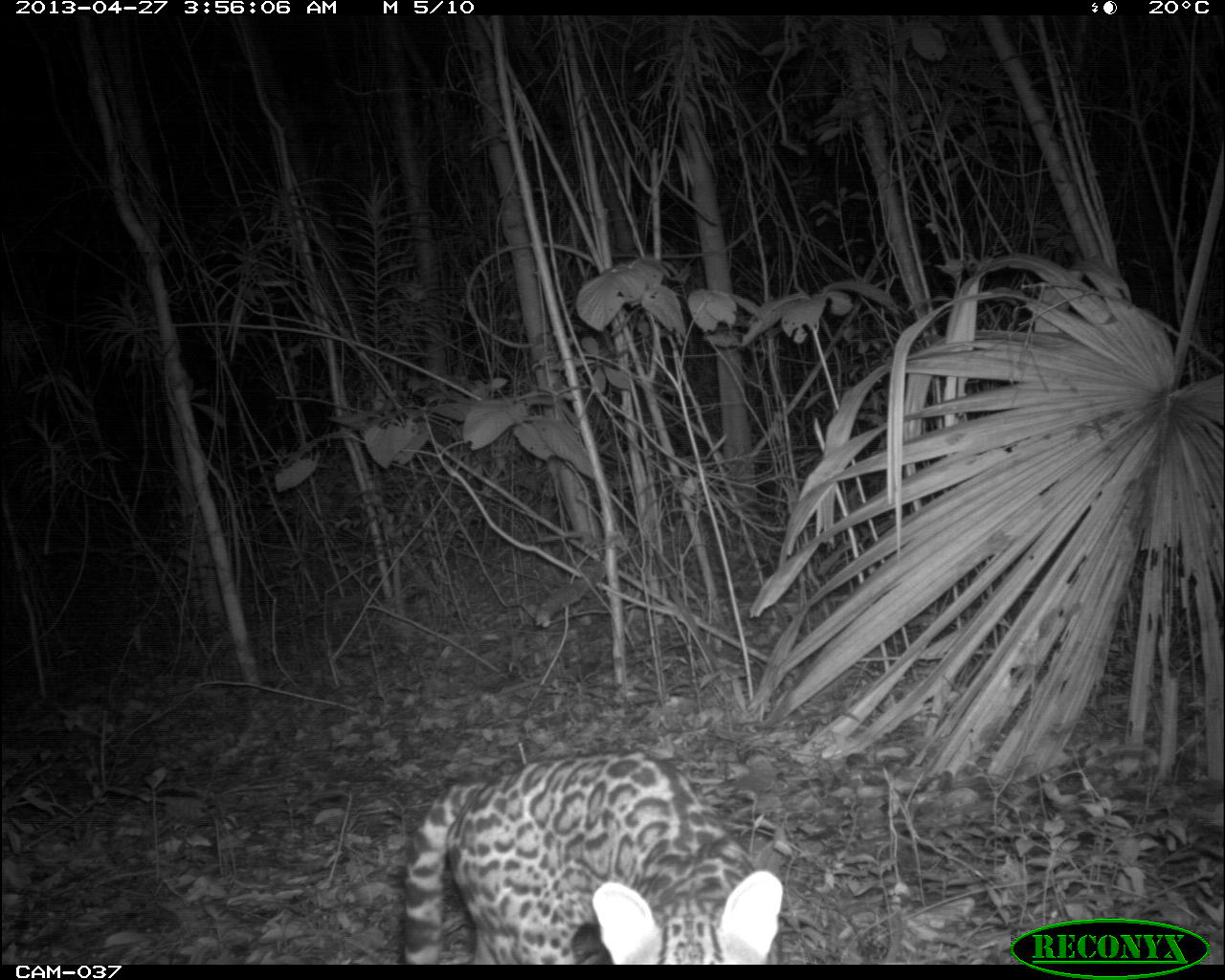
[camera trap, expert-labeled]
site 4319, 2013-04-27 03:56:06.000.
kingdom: Animalia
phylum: Chordata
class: Mammalia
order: Carnivora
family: Felidae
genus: Leopardus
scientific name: Leopardus pardalis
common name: ocelot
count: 1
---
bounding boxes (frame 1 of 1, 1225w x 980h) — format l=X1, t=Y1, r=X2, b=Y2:
leopardus pardalis: l=404, t=749, r=784, b=965